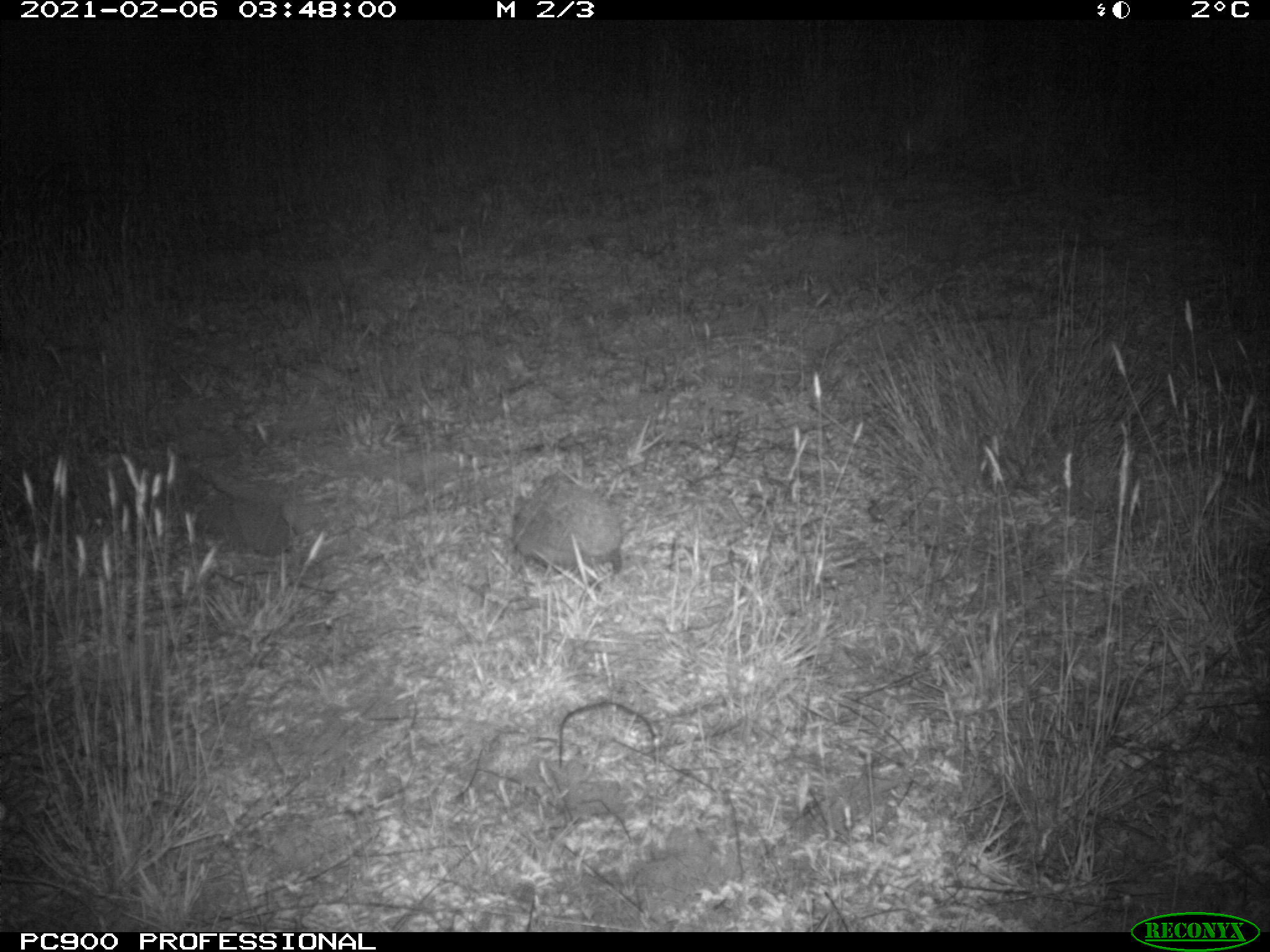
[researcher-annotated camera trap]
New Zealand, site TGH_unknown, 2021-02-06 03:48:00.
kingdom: Animalia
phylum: Chordata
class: Mammalia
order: Eulipotyphla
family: Erinaceidae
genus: Erinaceus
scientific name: Erinaceus europaeus europaeus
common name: european hedgehog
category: hedgehog